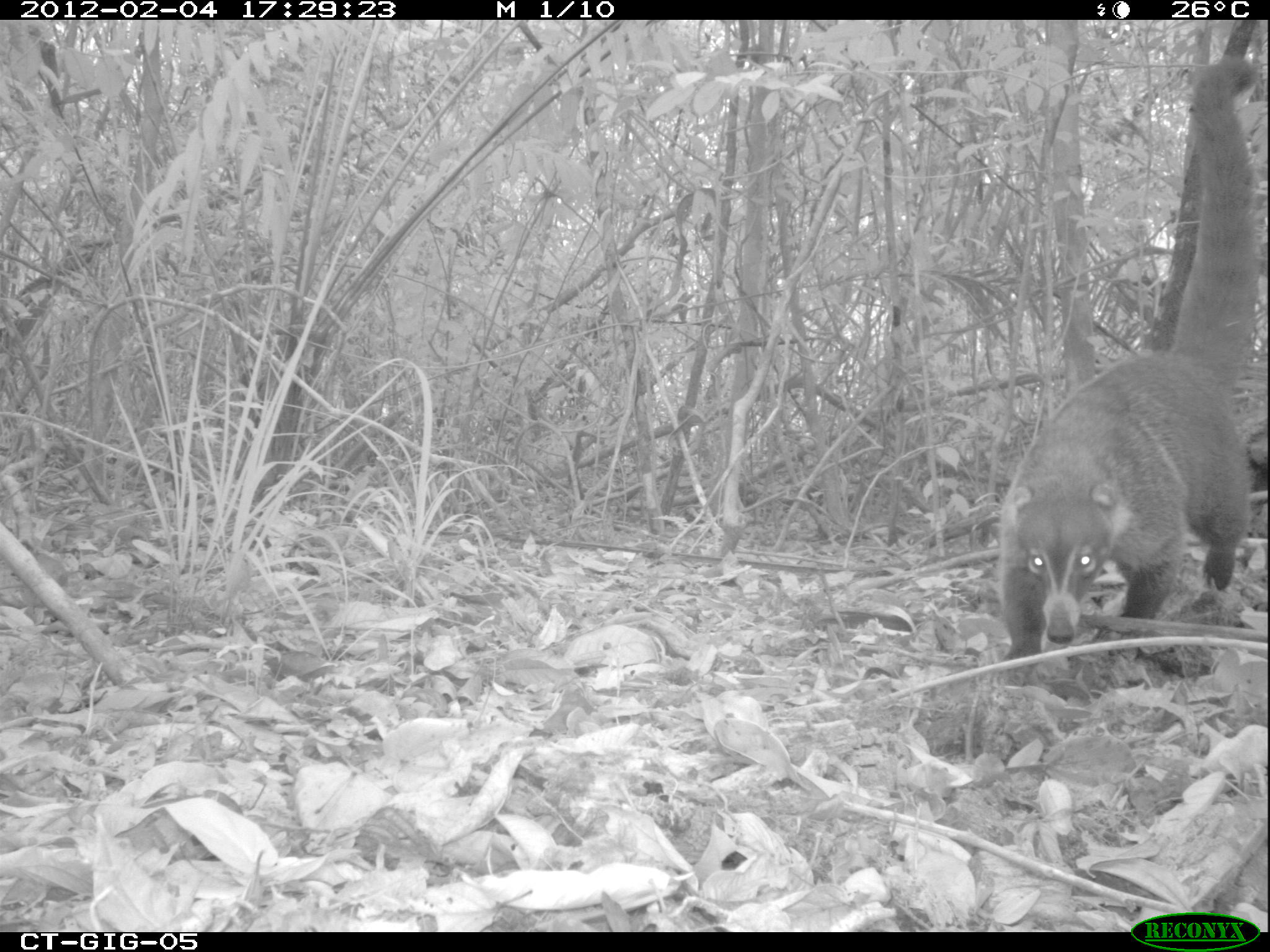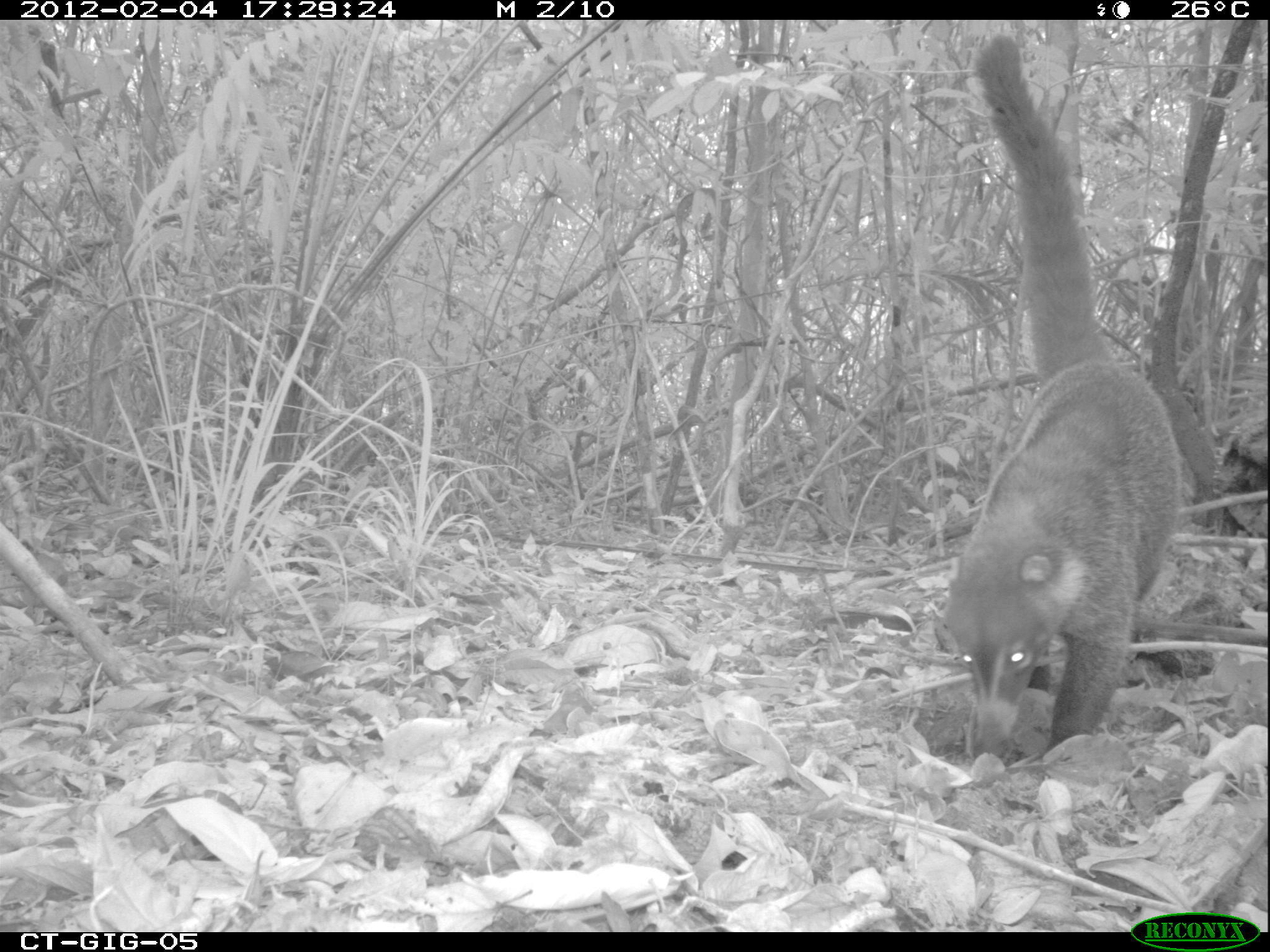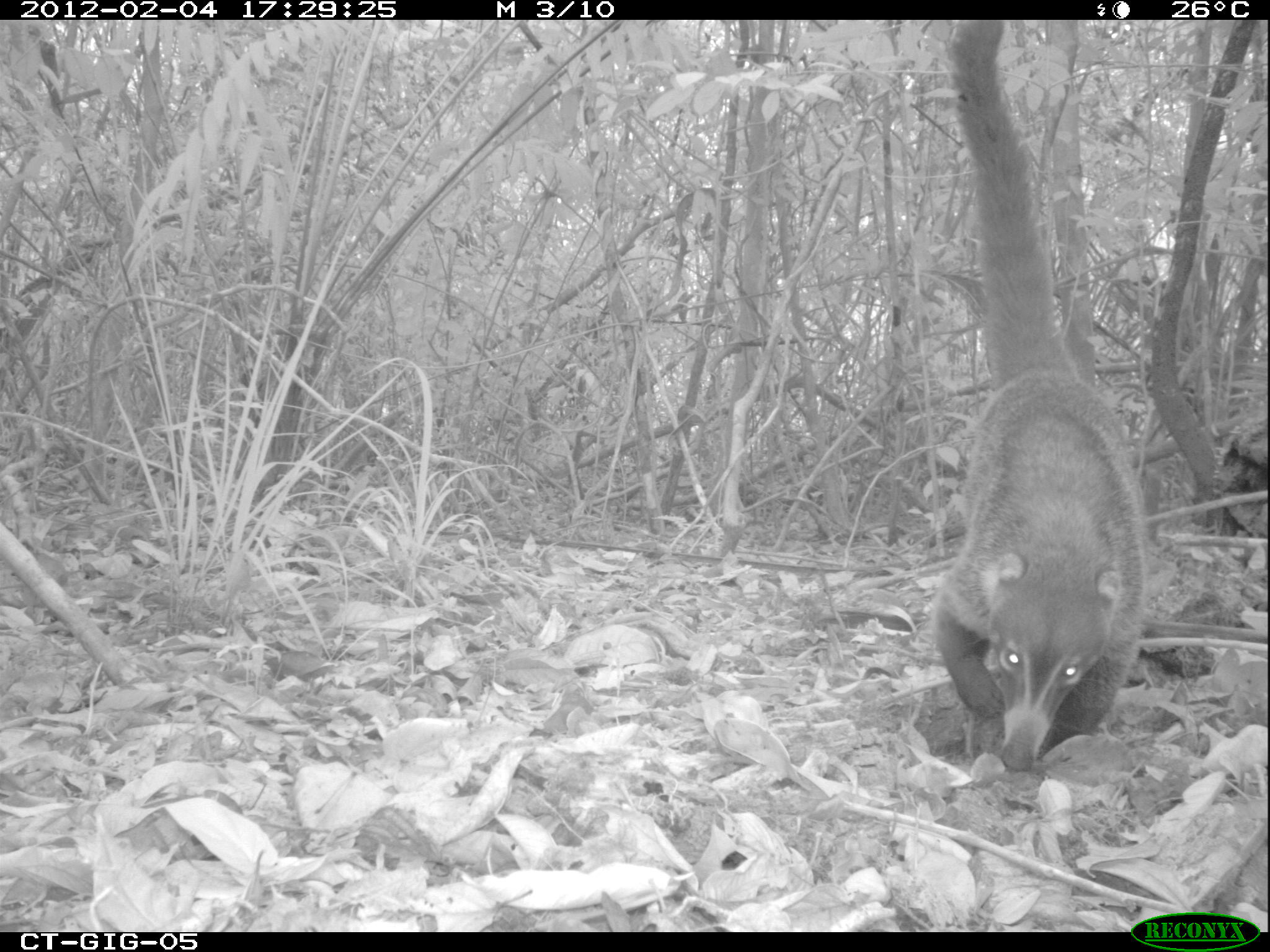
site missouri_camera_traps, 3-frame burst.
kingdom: Animalia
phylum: Chordata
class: Mammalia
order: Carnivora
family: Procyonidae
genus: Nasua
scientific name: Nasua narica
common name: white-nosed coati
White-nosed coati (Nasua narica). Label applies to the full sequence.